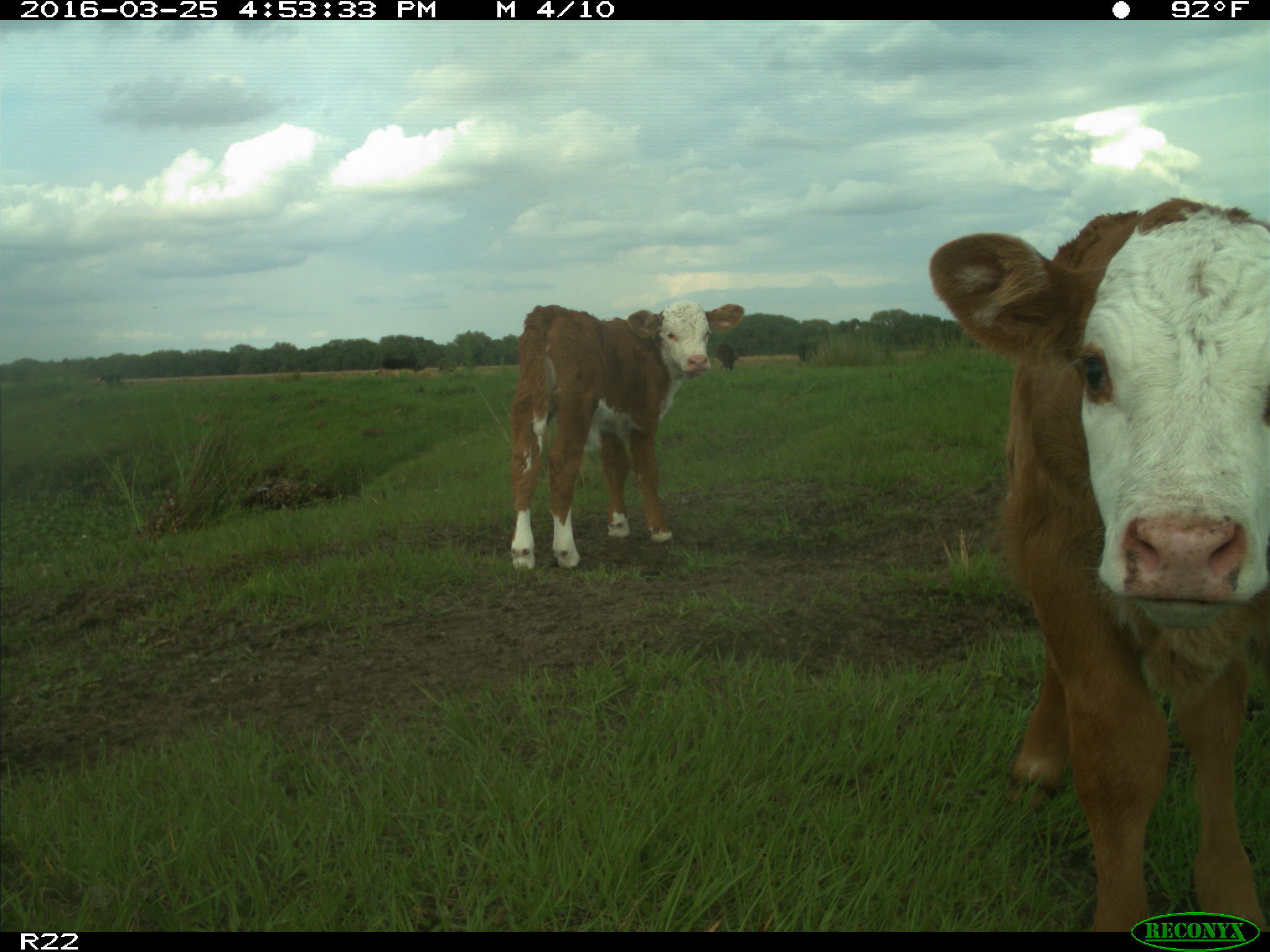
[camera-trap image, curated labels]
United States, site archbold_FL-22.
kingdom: Animalia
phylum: Chordata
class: Mammalia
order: Artiodactyla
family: Bovidae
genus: Bos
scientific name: Bos taurus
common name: domestic cow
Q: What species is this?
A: Bos taurus (domestic cow).